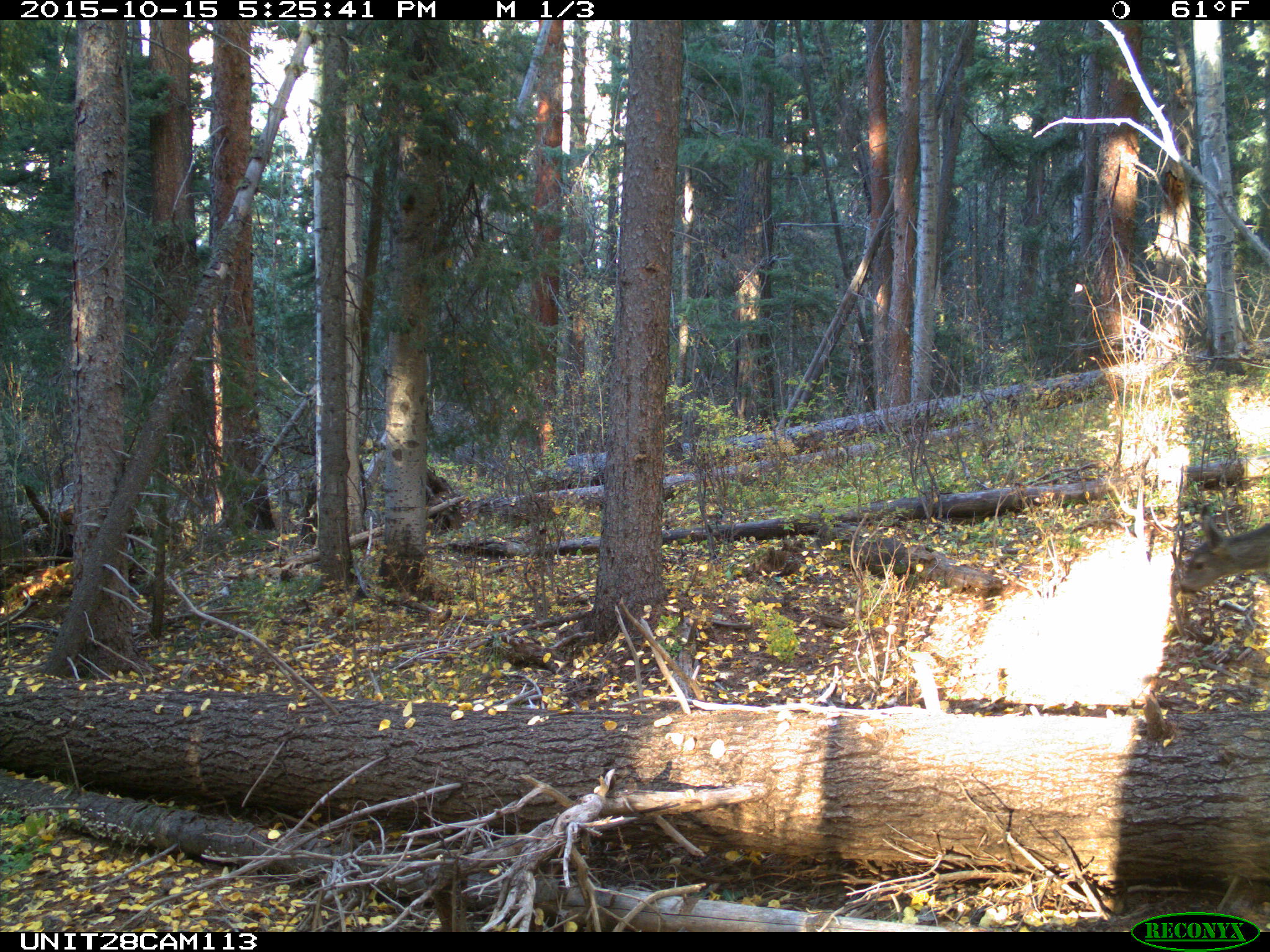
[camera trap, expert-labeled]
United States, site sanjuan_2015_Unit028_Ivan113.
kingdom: Animalia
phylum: Chordata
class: Mammalia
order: Artiodactyla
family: Cervidae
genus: Odocoileus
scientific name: Odocoileus hemionus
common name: mule deer